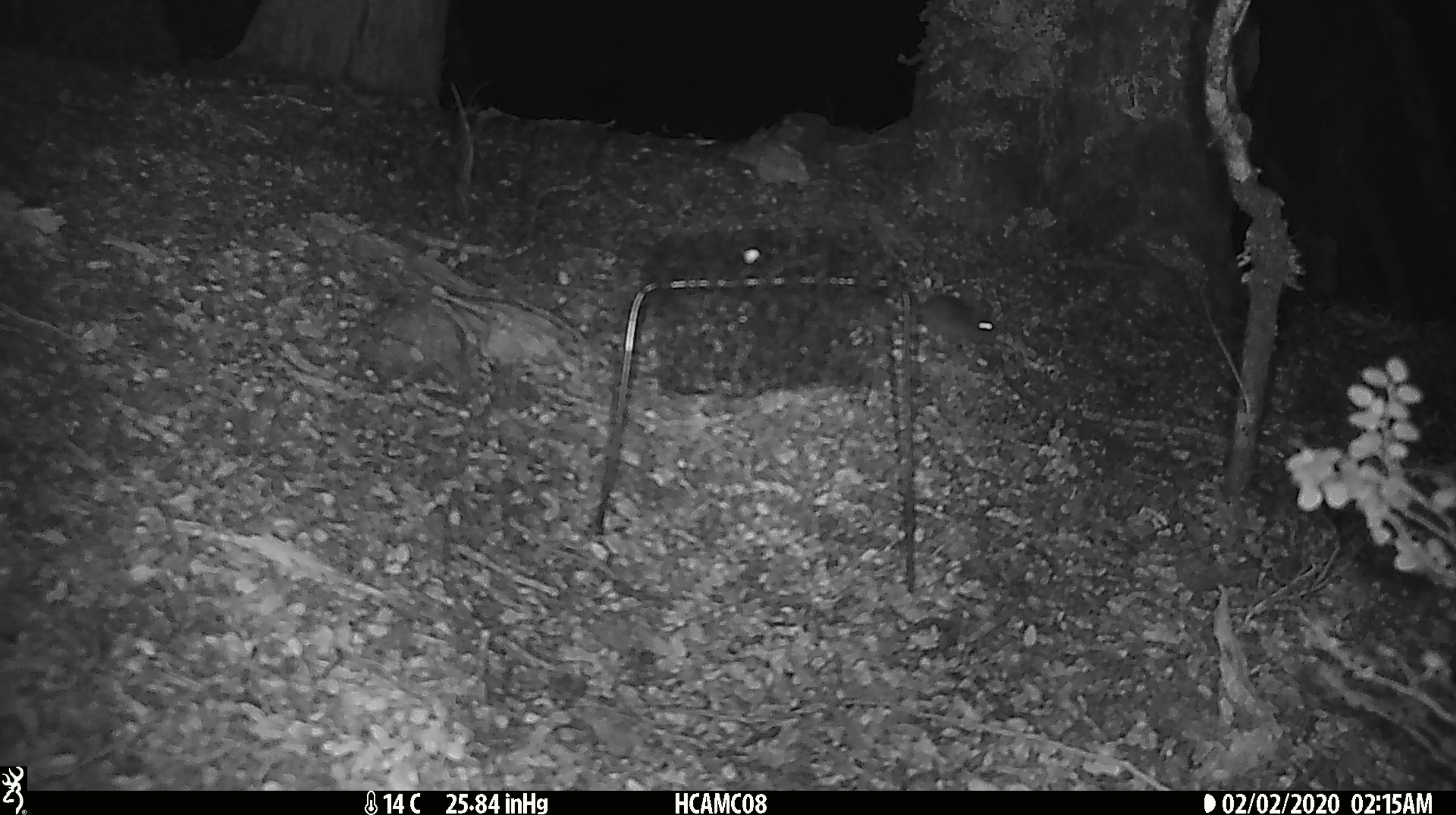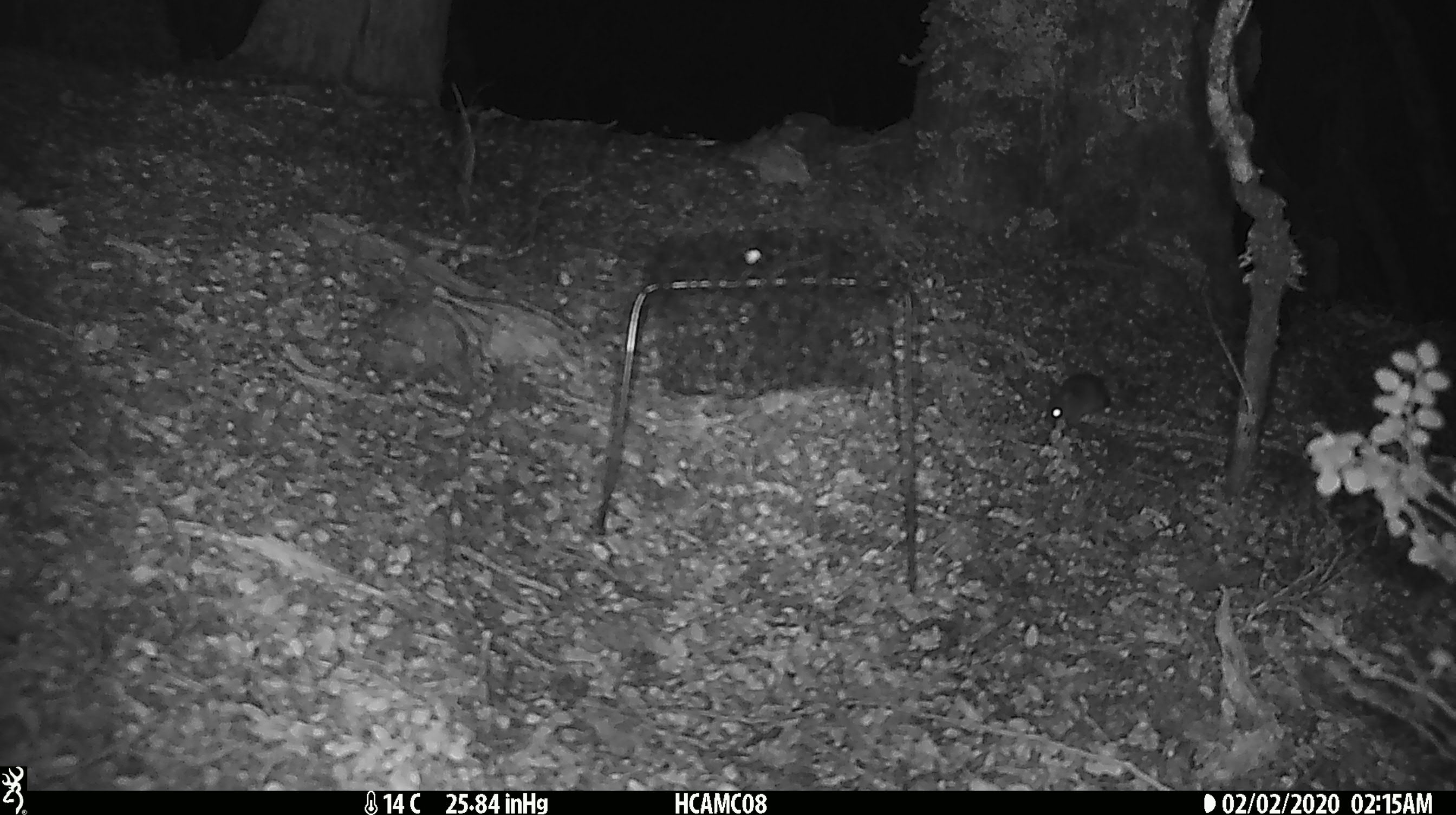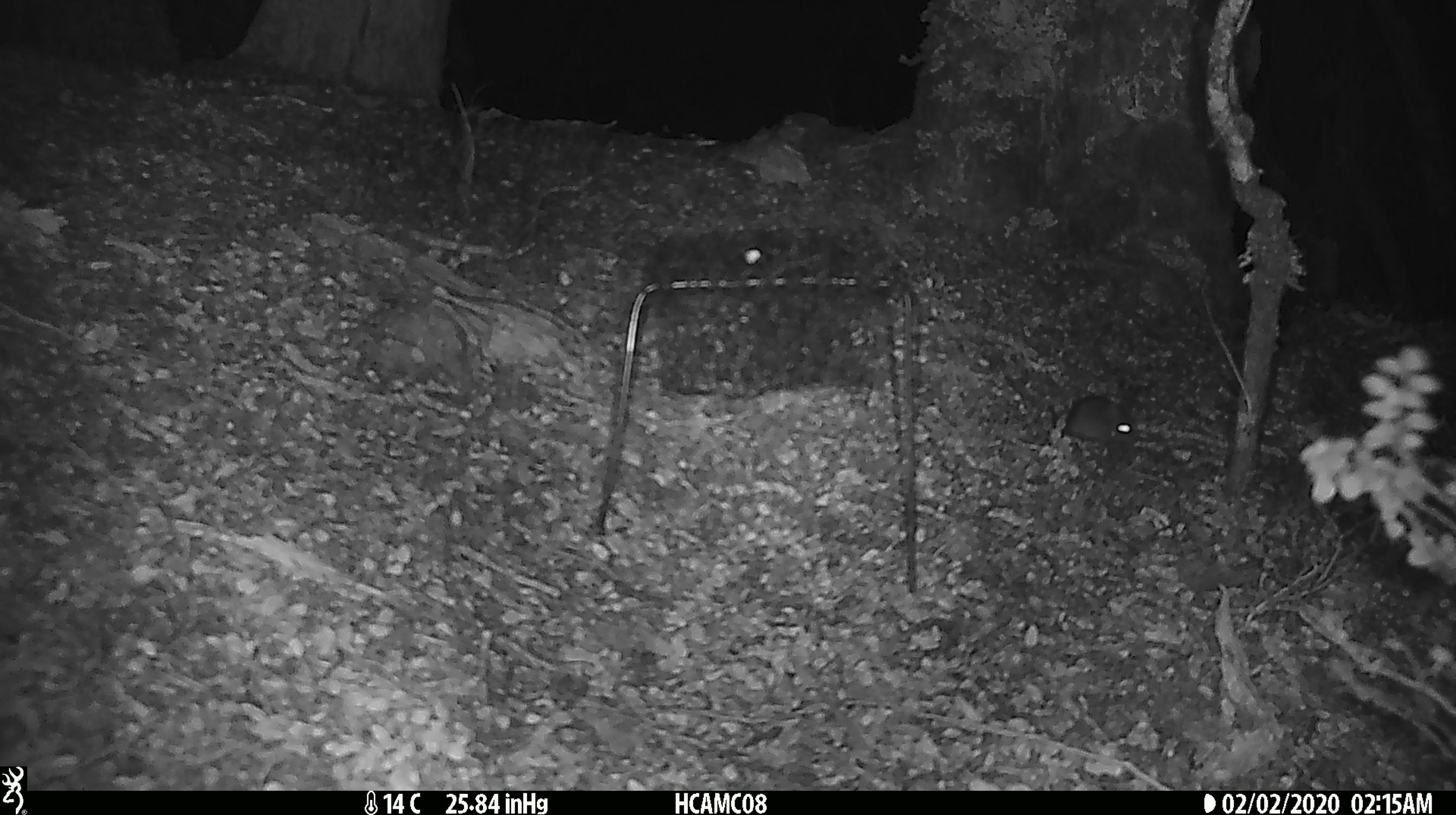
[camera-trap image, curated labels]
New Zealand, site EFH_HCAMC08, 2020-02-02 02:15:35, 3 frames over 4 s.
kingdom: Animalia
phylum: Chordata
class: Mammalia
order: Rodentia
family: Muridae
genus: Mus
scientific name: Mus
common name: mouse